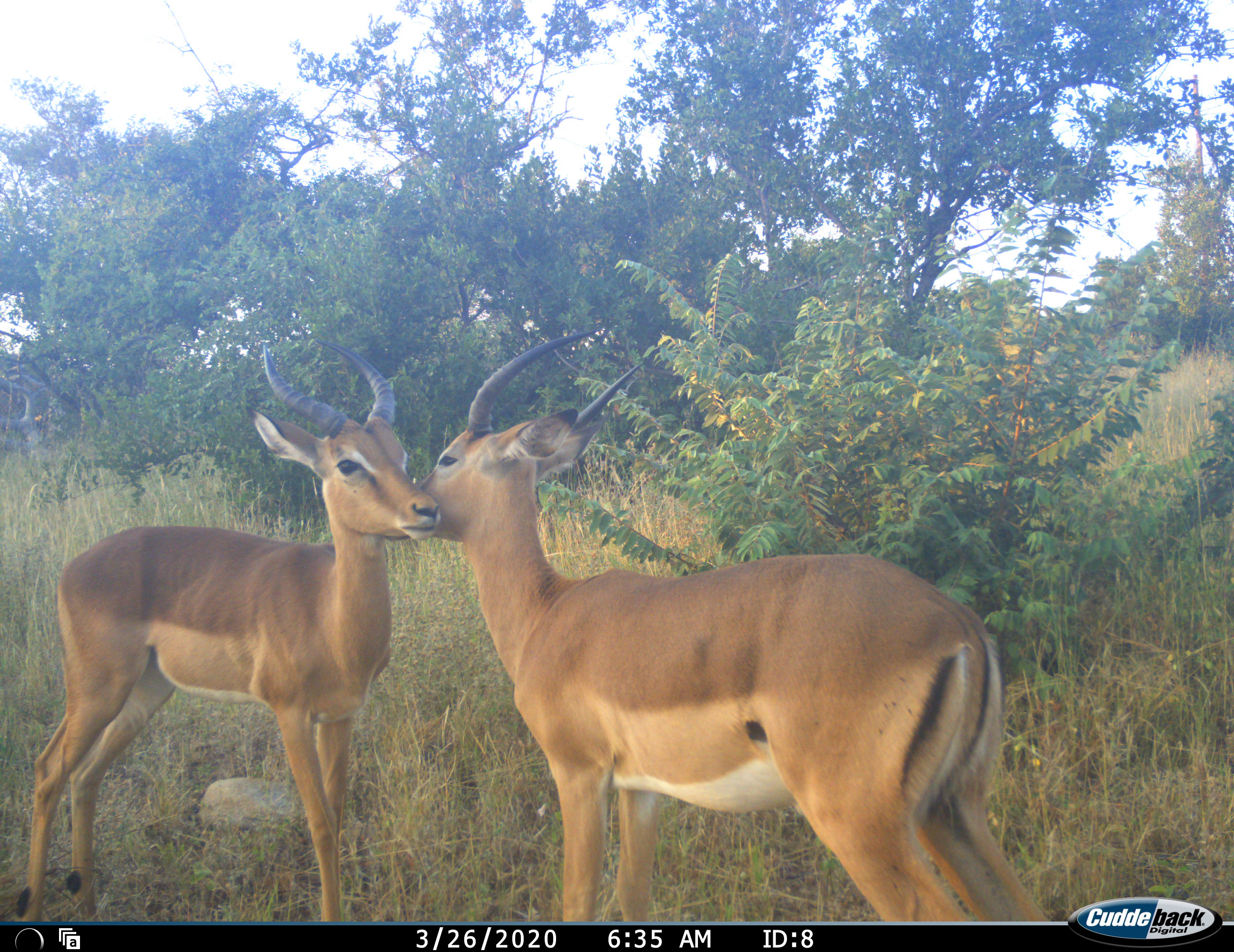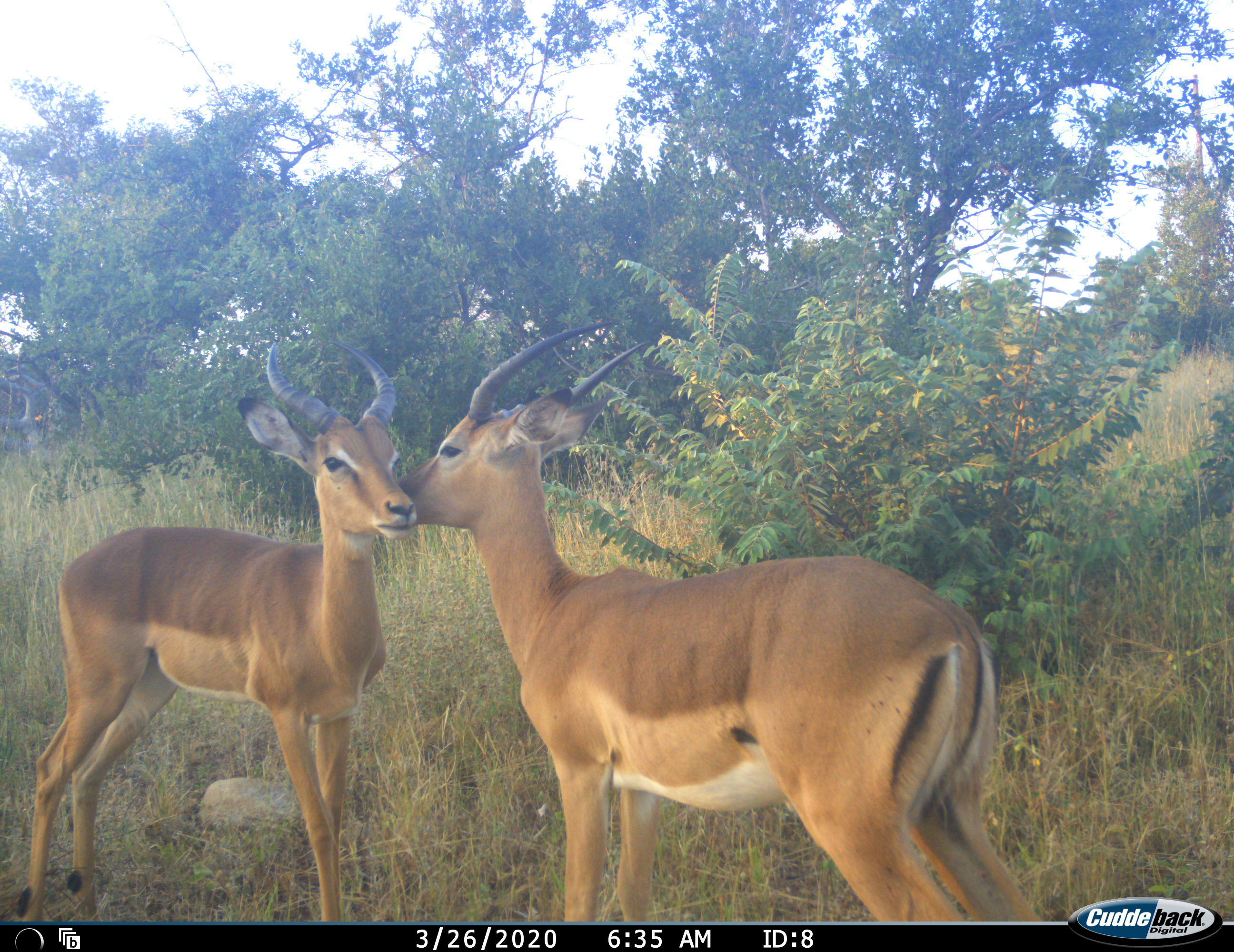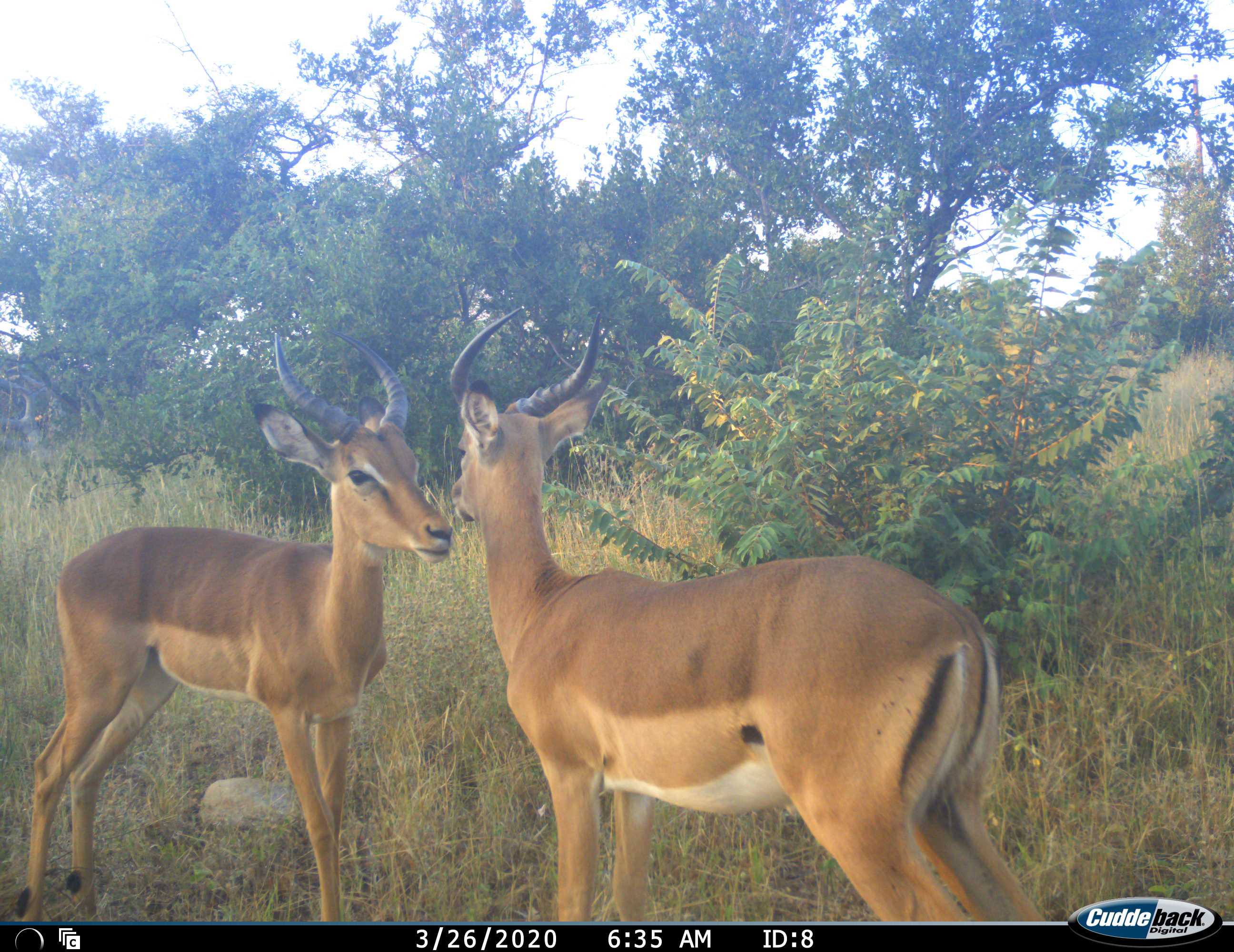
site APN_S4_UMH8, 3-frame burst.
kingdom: Animalia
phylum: Chordata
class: Mammalia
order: Artiodactyla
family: Bovidae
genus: Aepyceros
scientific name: Aepyceros melampus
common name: impala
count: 2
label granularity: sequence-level